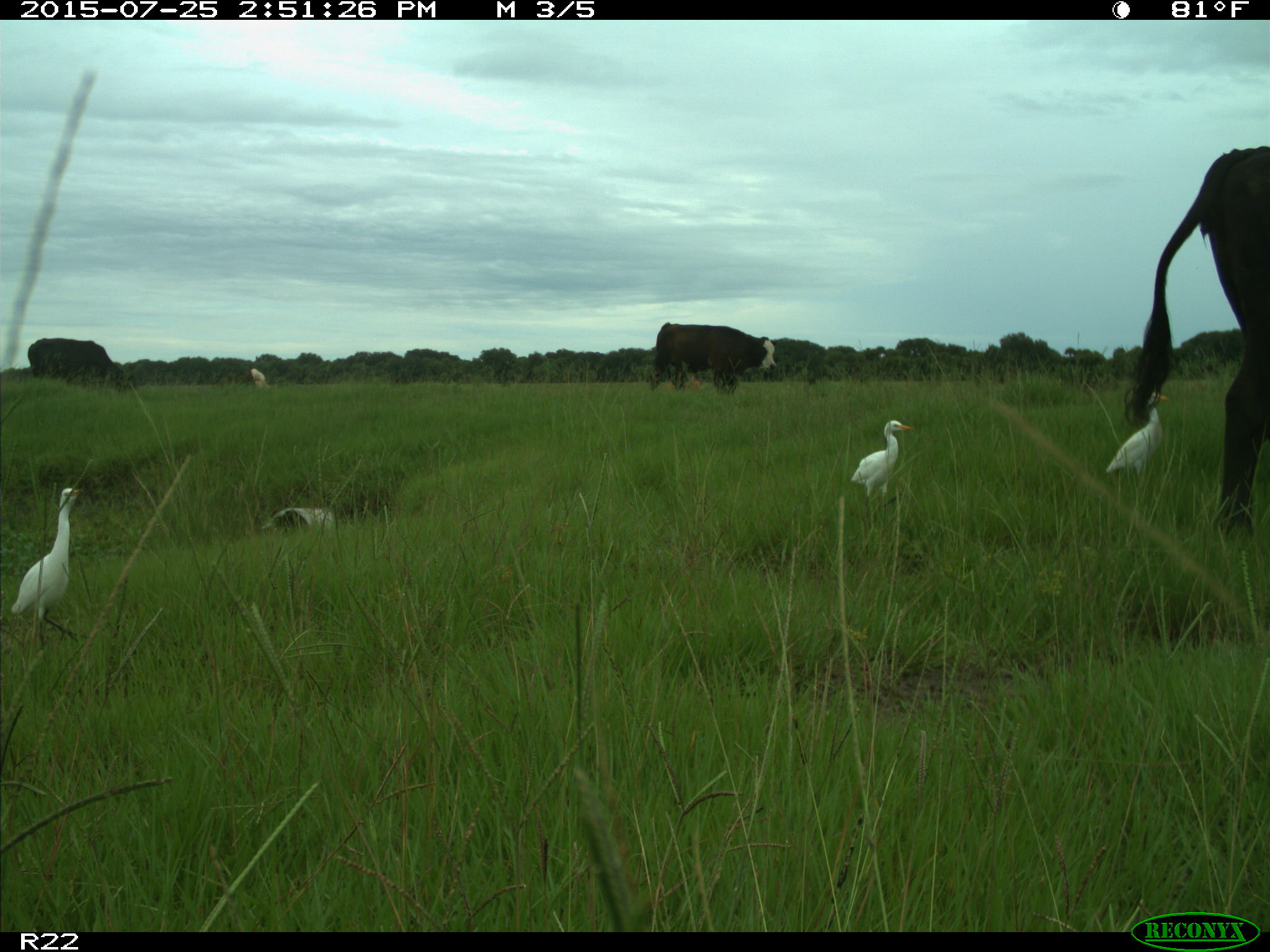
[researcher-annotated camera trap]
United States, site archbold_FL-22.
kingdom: Animalia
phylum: Chordata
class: Mammalia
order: Artiodactyla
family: Bovidae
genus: Bos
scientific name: Bos taurus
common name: domestic cow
Bos taurus (domestic cow).